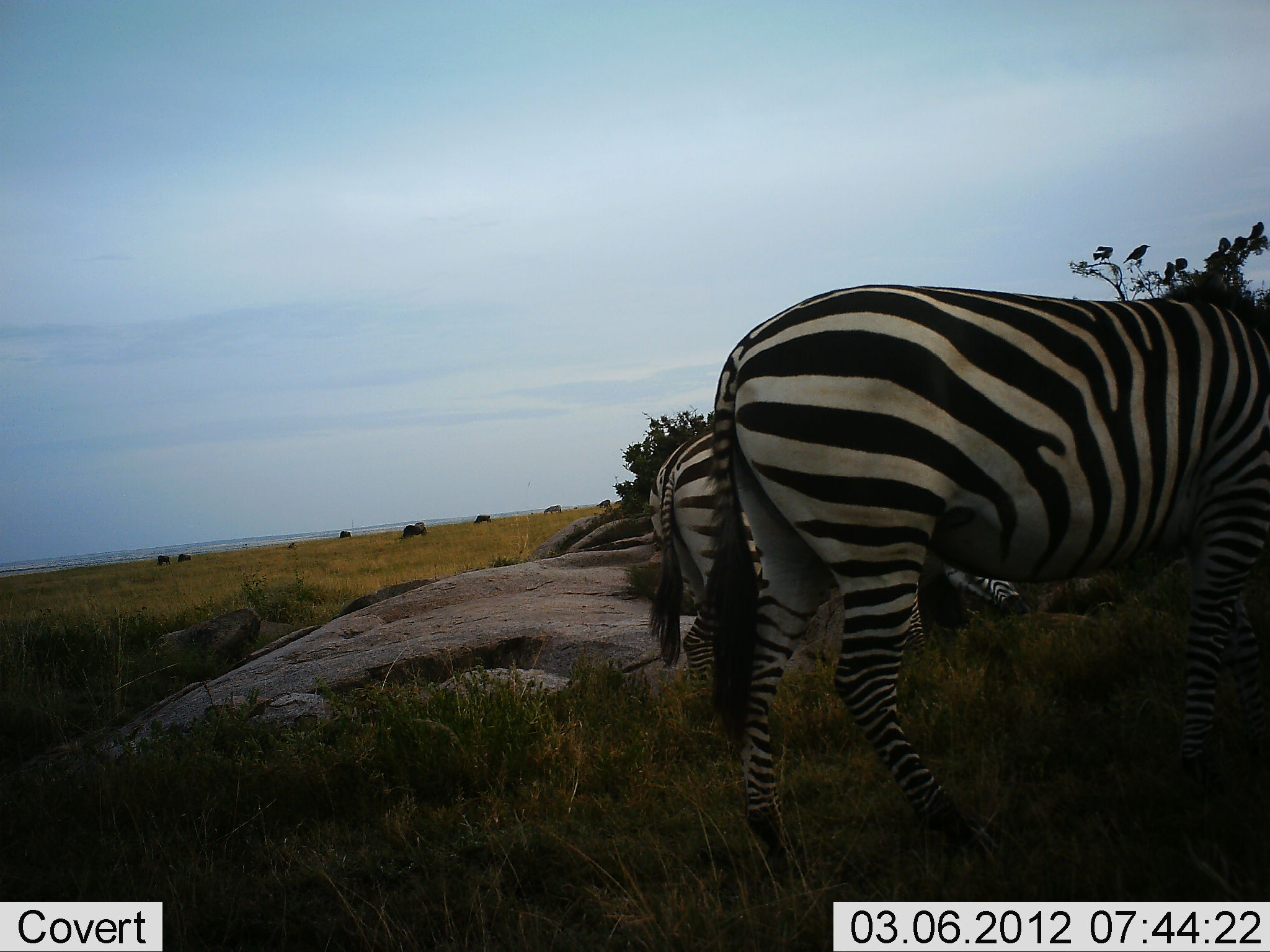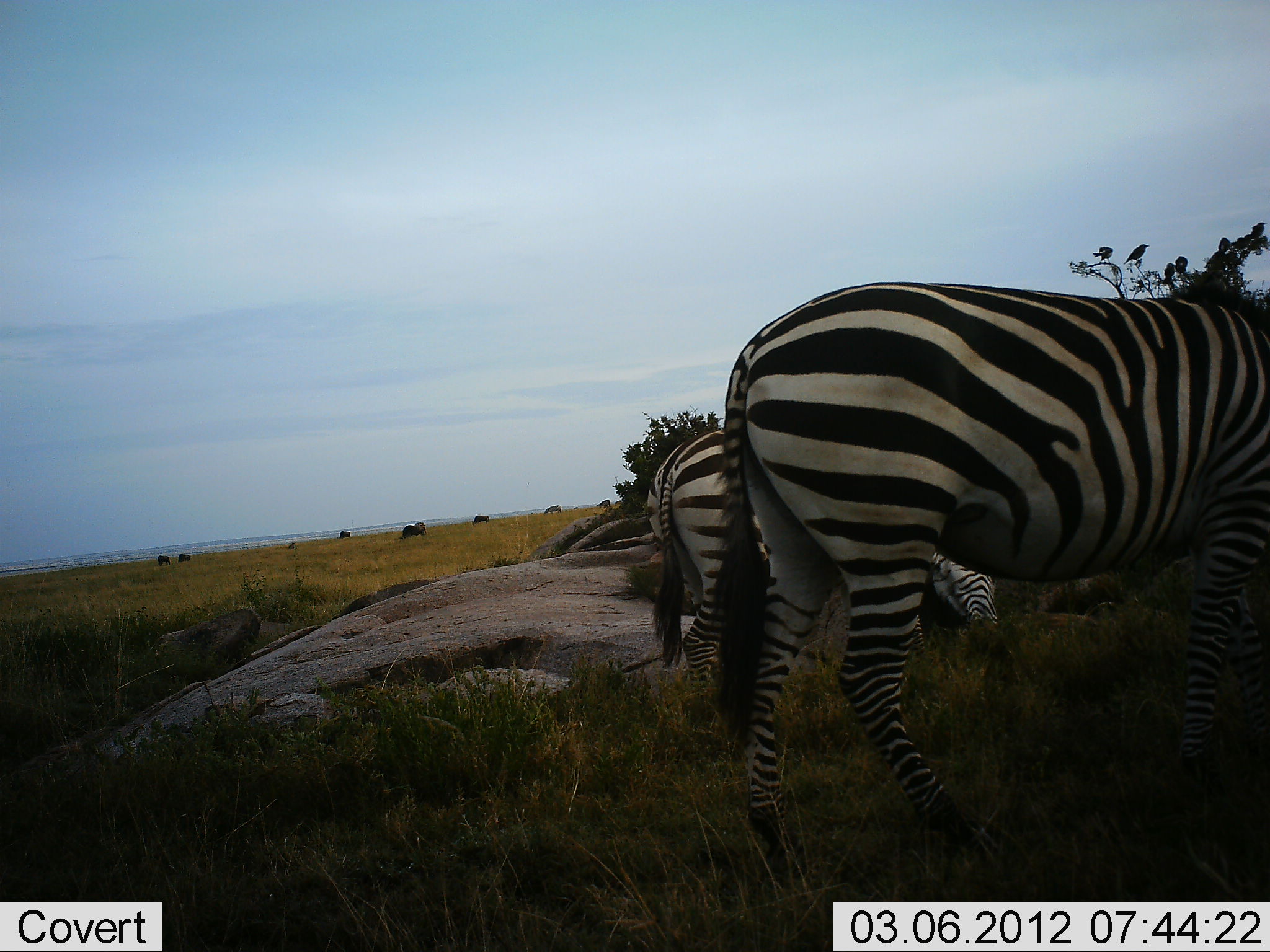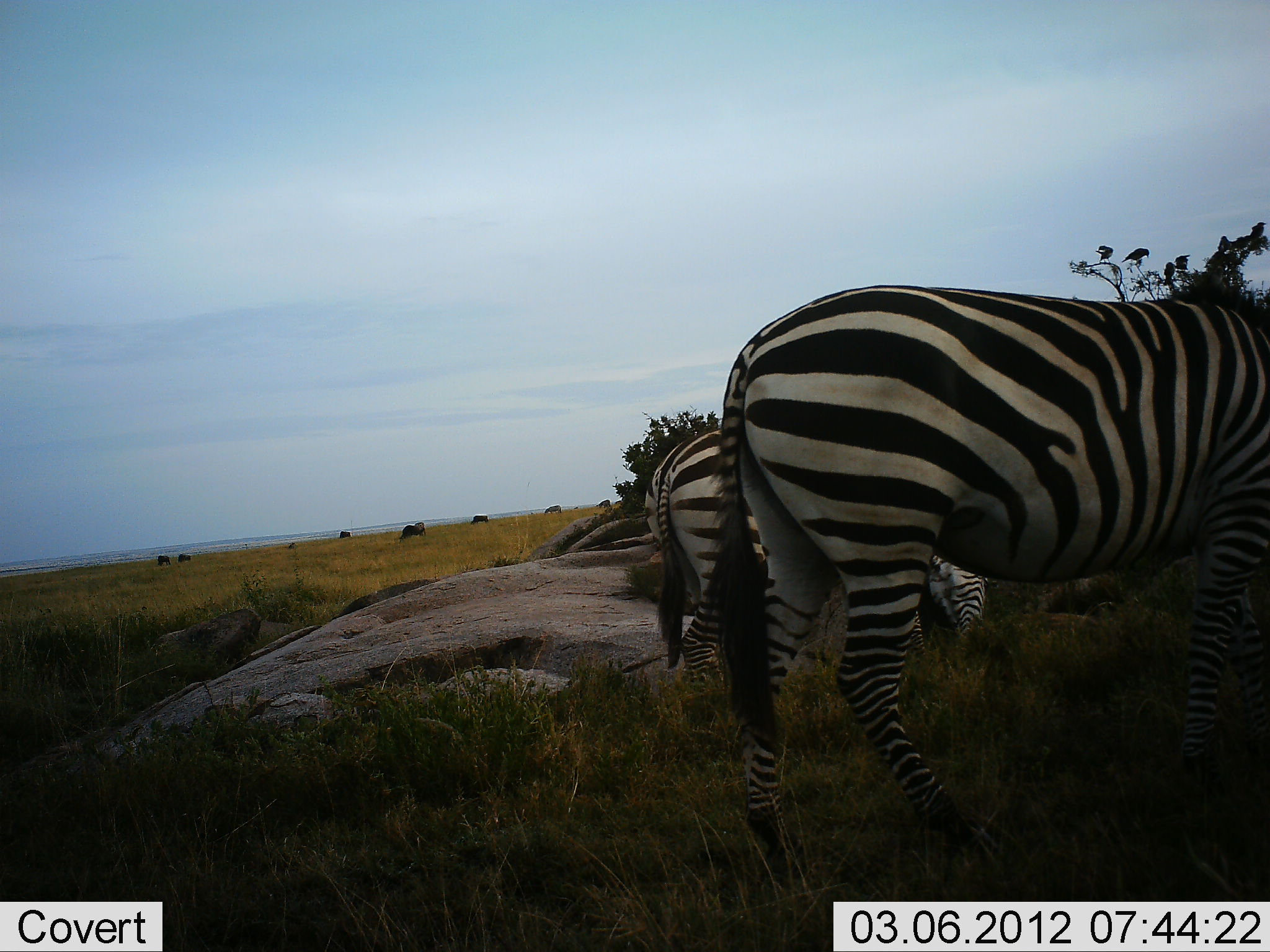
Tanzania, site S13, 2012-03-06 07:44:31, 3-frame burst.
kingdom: Animalia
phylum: Chordata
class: Mammalia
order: Perissodactyla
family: Equidae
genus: Equus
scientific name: Equus quagga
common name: plains zebra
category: zebra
Zebra (plains zebra) (Equus quagga), count 2. Behavior (volunteer vote fractions): standing 49%, resting 0%, moving 0%, interacting 0%. Young present (vote fraction): 0%. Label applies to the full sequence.